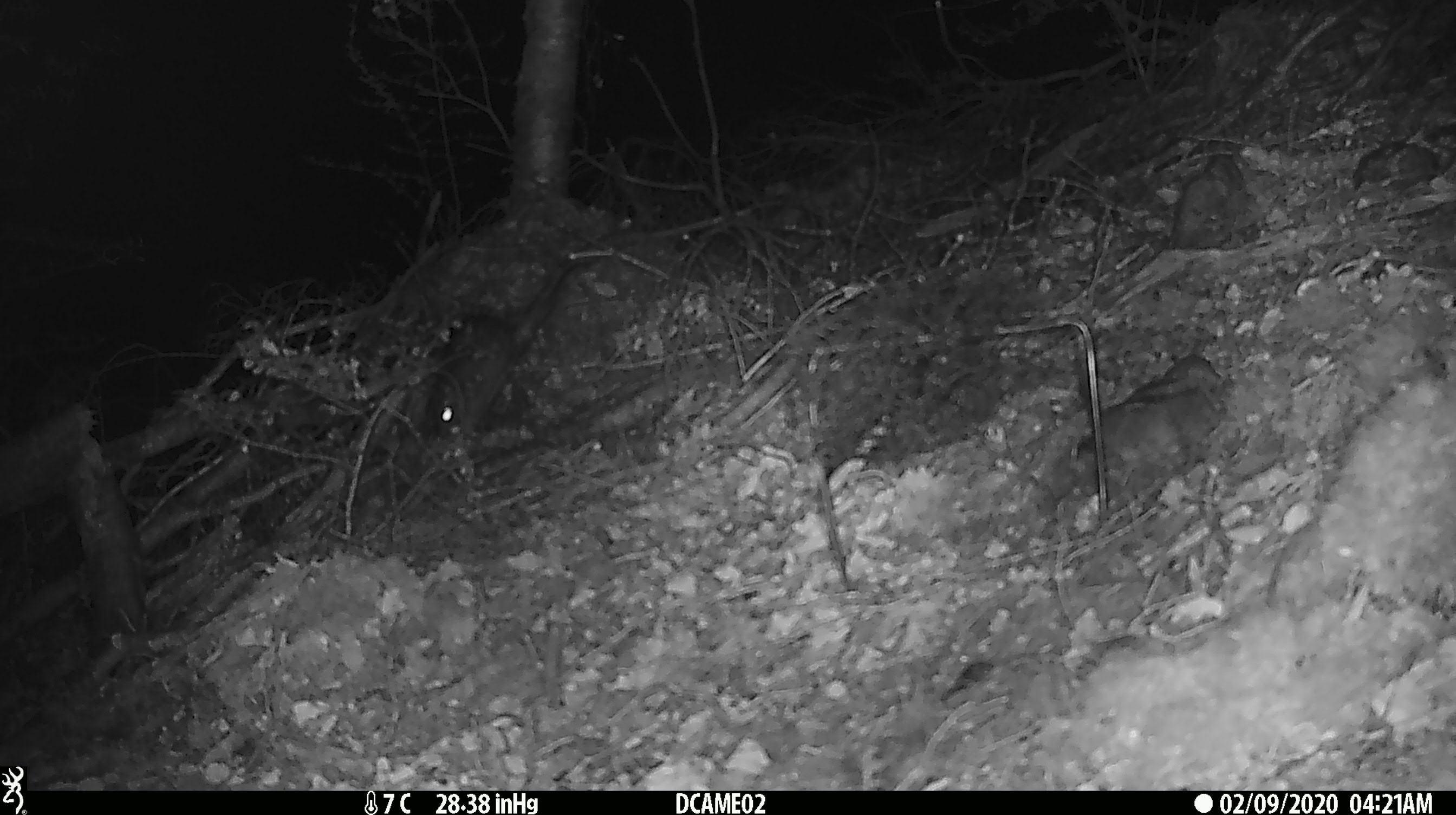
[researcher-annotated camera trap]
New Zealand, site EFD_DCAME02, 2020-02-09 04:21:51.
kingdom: Animalia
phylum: Chordata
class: Mammalia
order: Rodentia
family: Muridae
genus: Mus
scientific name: Mus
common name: mouse